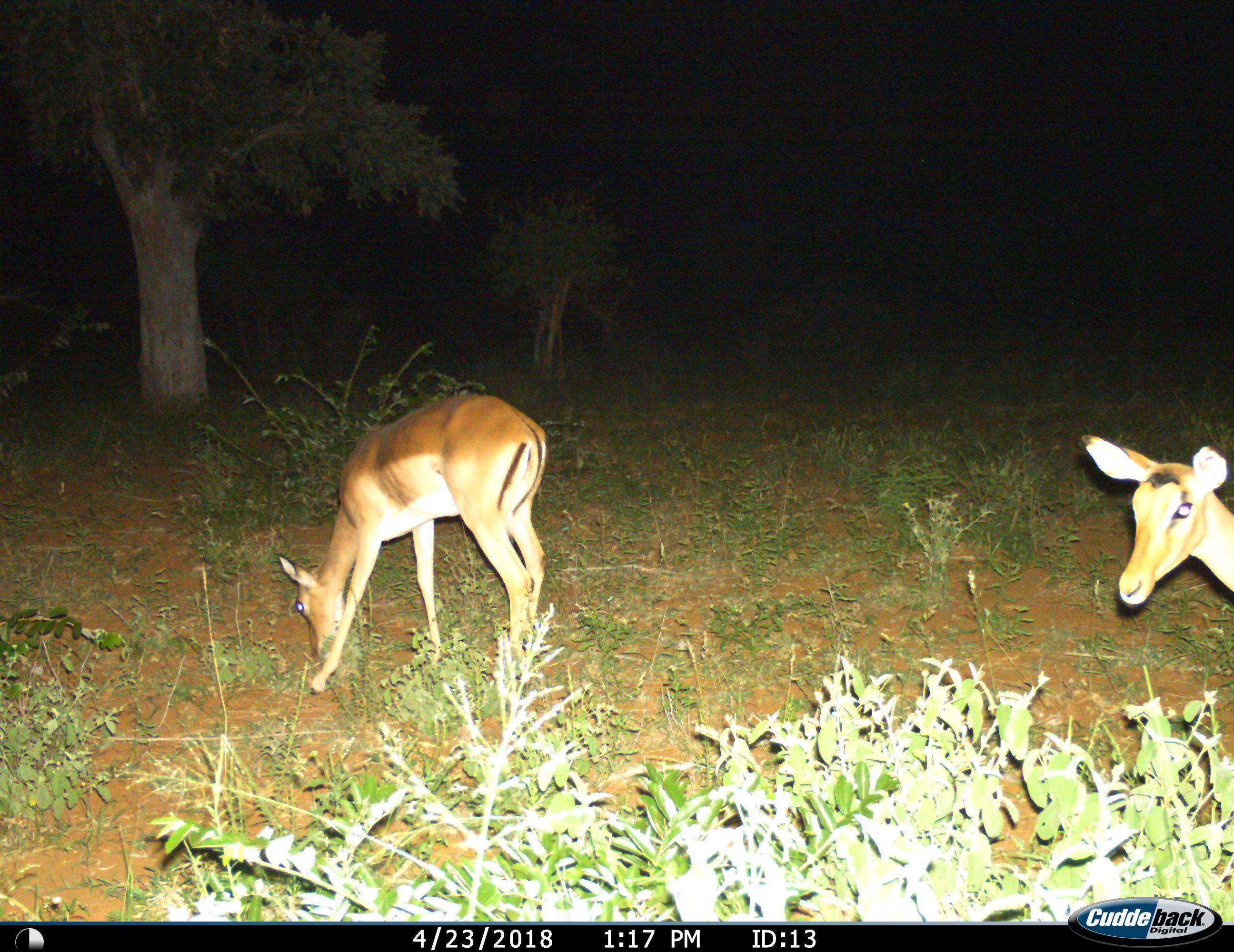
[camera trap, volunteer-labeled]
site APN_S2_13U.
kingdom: Animalia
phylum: Chordata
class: Mammalia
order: Artiodactyla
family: Bovidae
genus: Aepyceros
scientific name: Aepyceros melampus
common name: impala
Impala (Aepyceros melampus), count 2. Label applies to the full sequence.